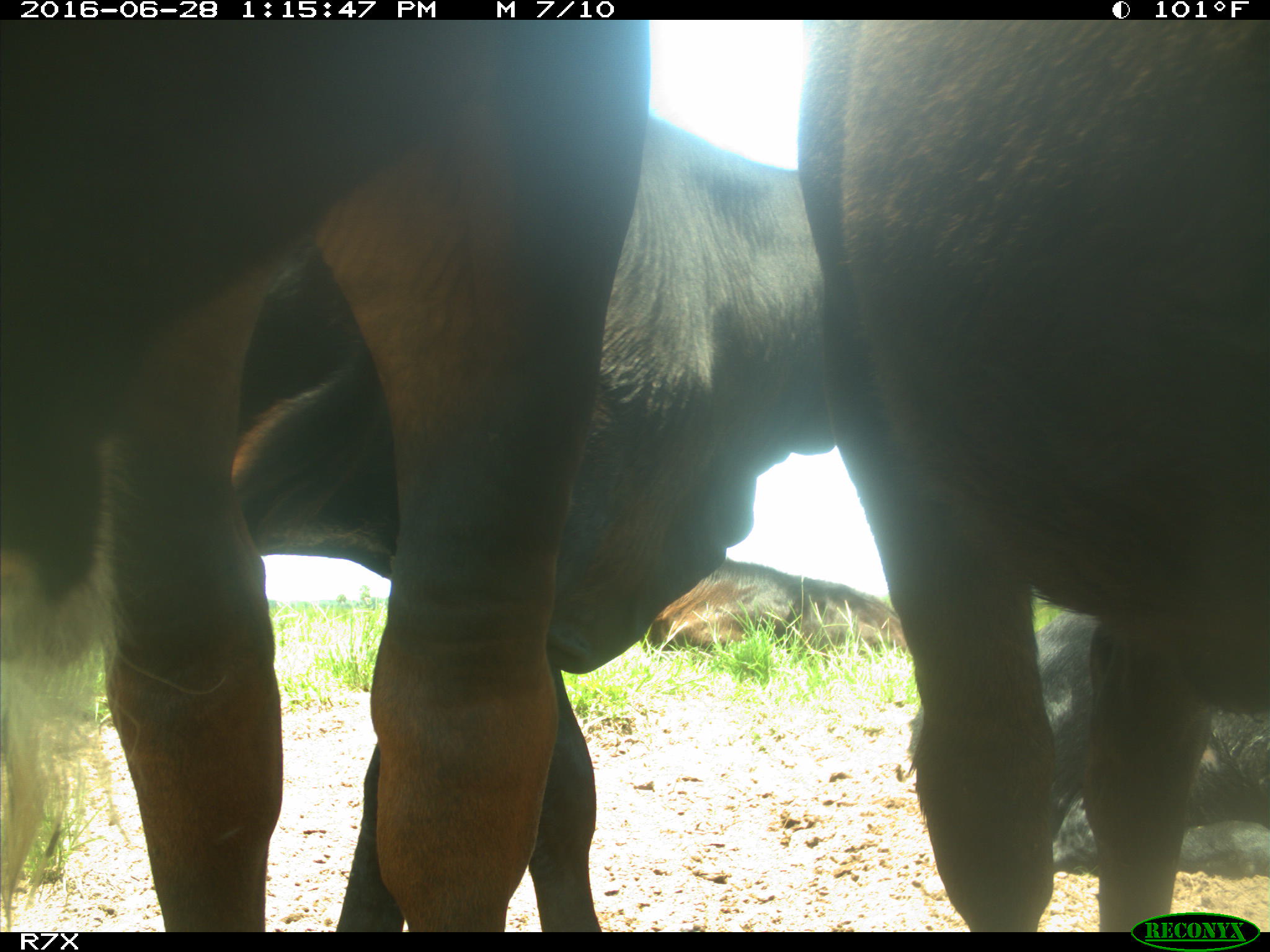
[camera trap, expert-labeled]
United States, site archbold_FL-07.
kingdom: Animalia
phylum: Chordata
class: Mammalia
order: Artiodactyla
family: Bovidae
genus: Bos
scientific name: Bos taurus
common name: domestic cow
Bos taurus (domestic cow).